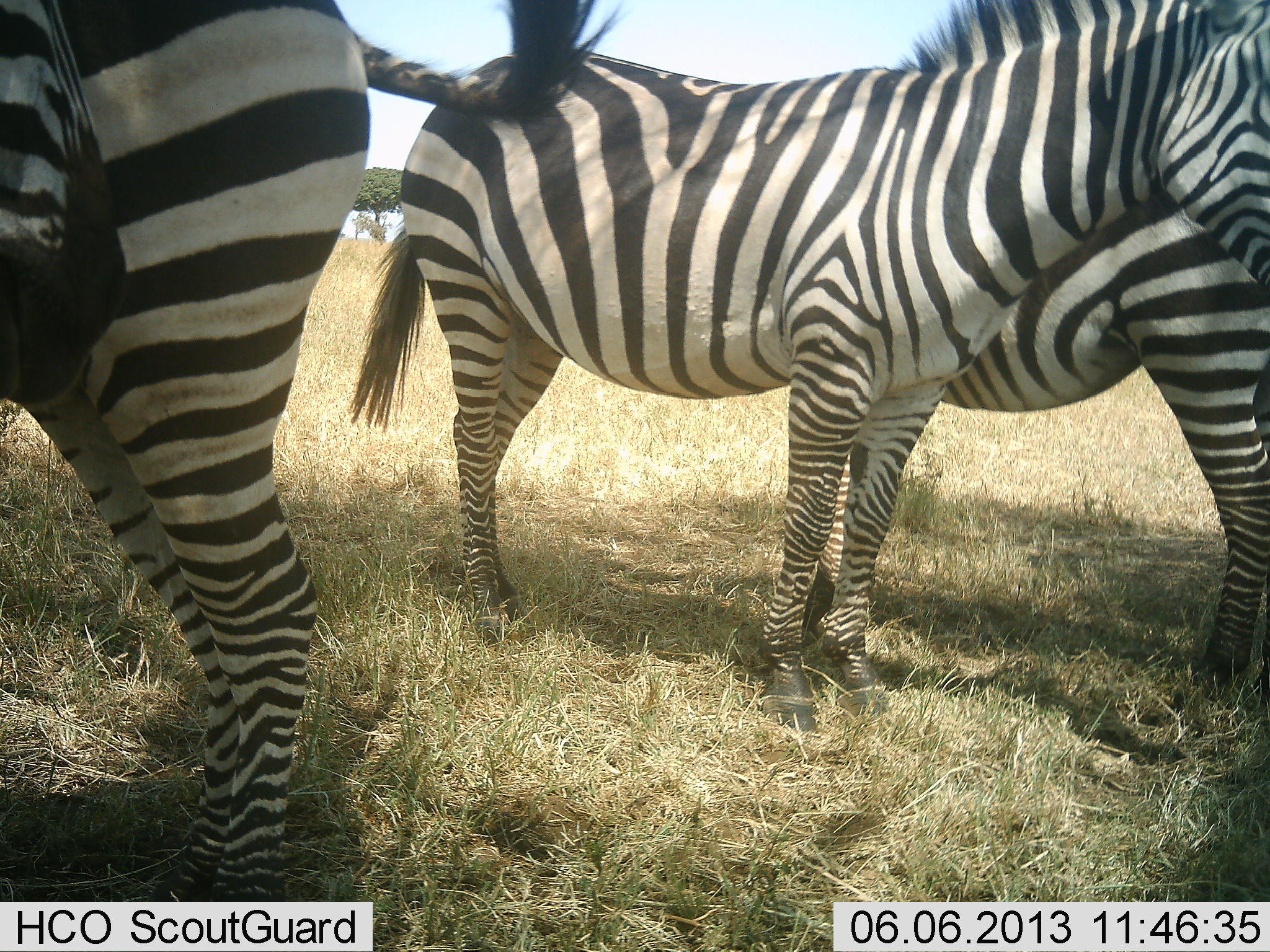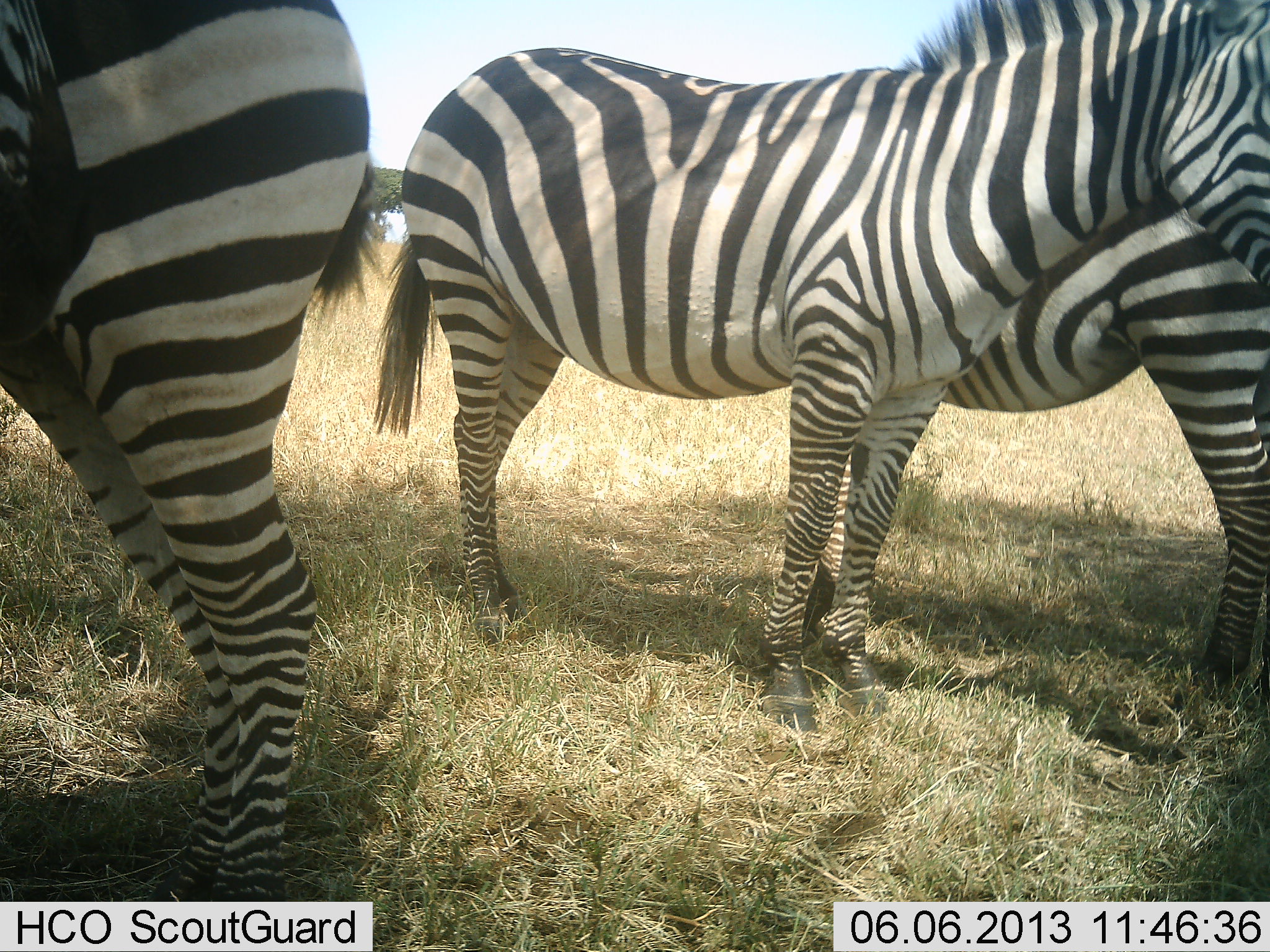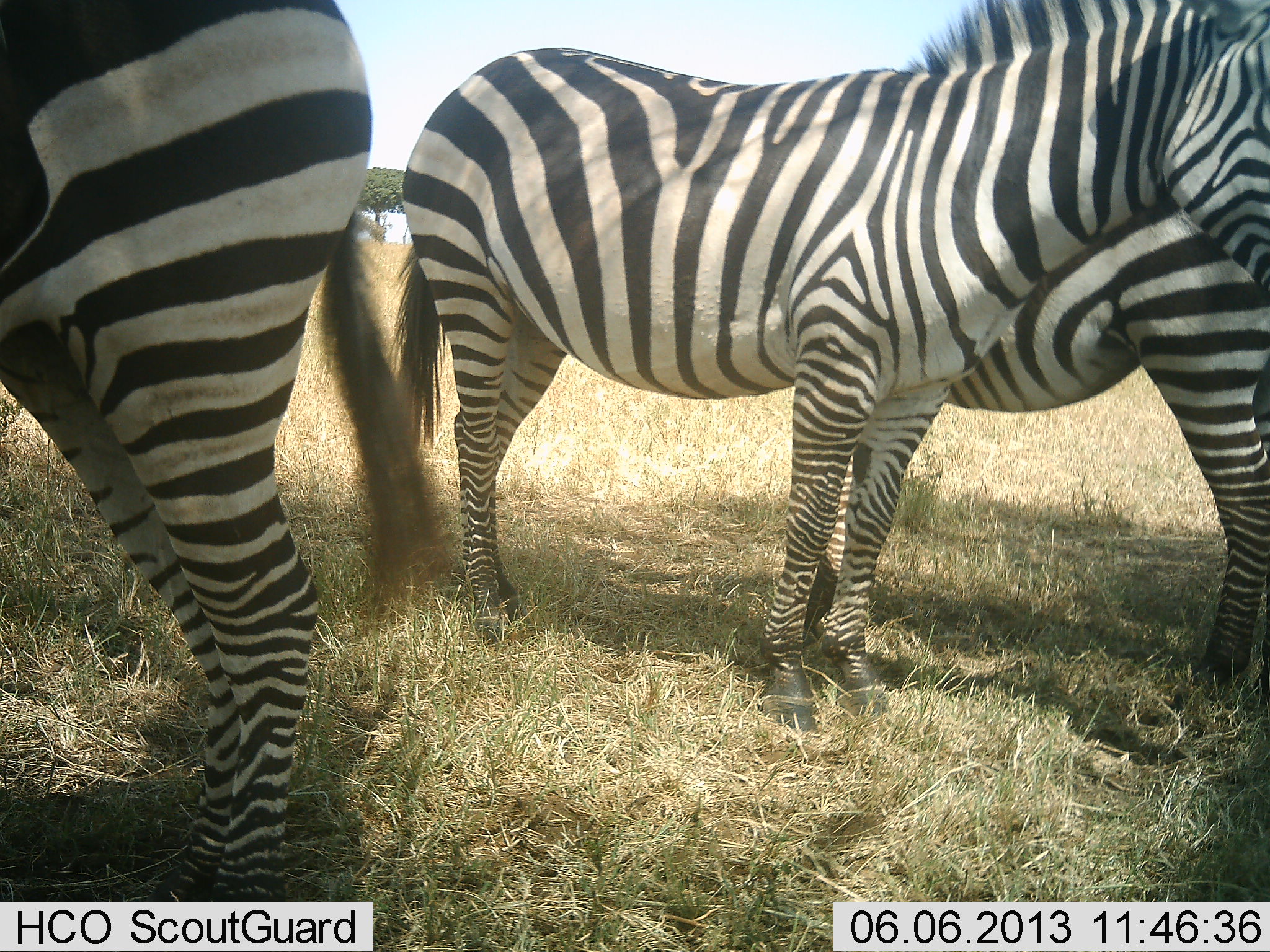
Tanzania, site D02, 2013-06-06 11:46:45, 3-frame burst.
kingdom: Animalia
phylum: Chordata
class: Mammalia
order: Perissodactyla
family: Equidae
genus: Equus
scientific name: Equus quagga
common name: plains zebra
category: zebra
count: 3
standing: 92%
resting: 14%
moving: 3%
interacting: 14%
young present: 0%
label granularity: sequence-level